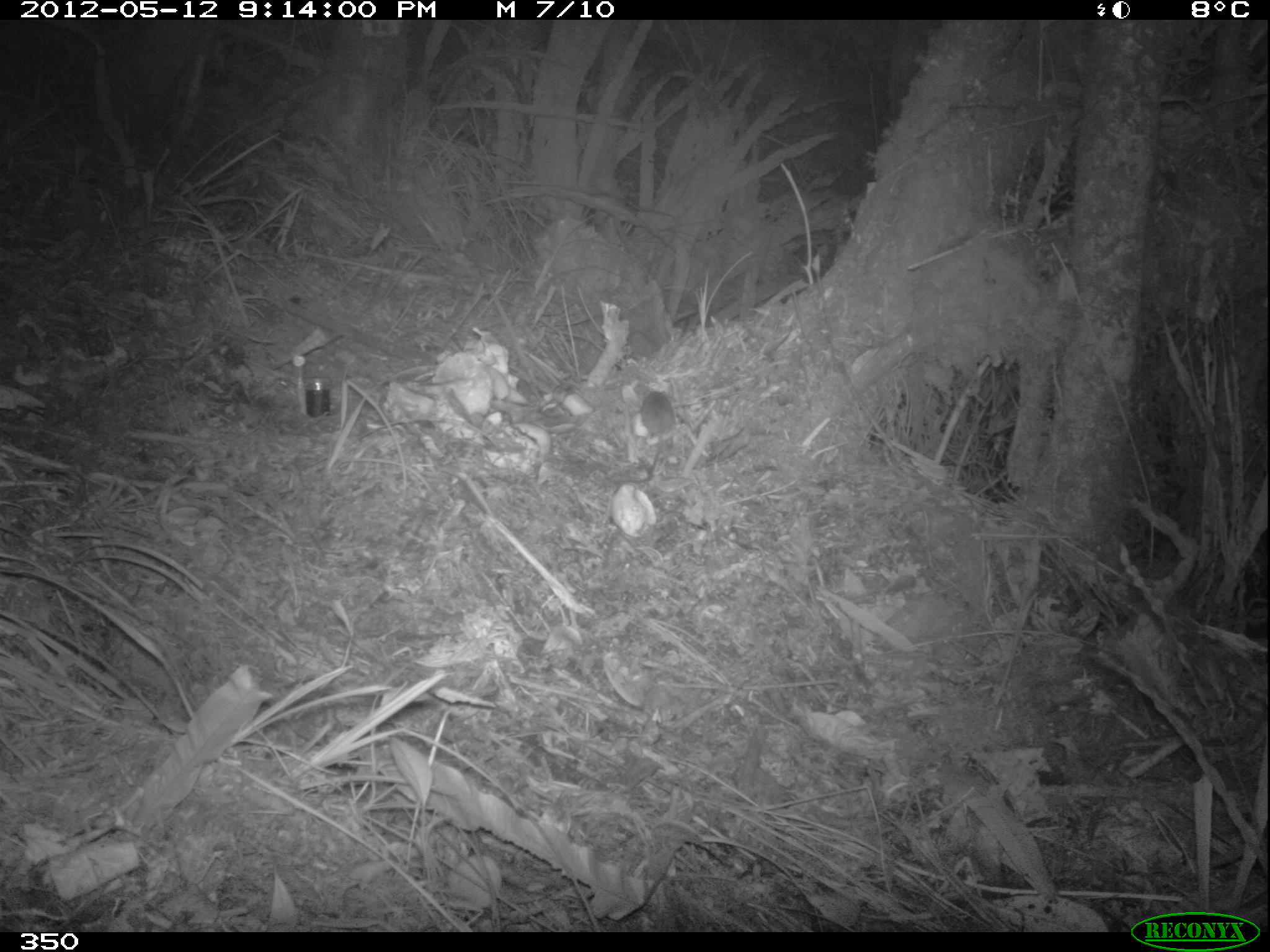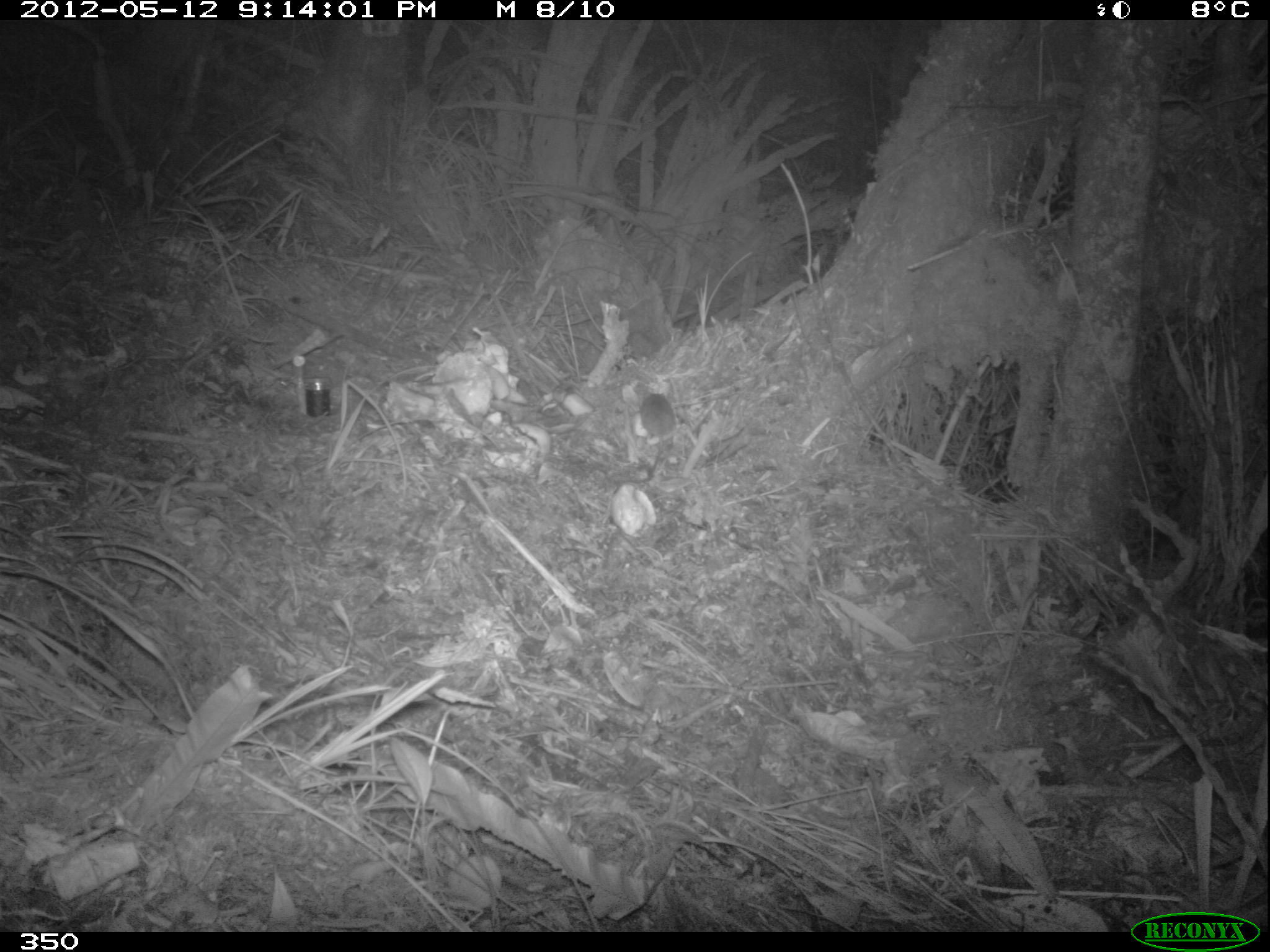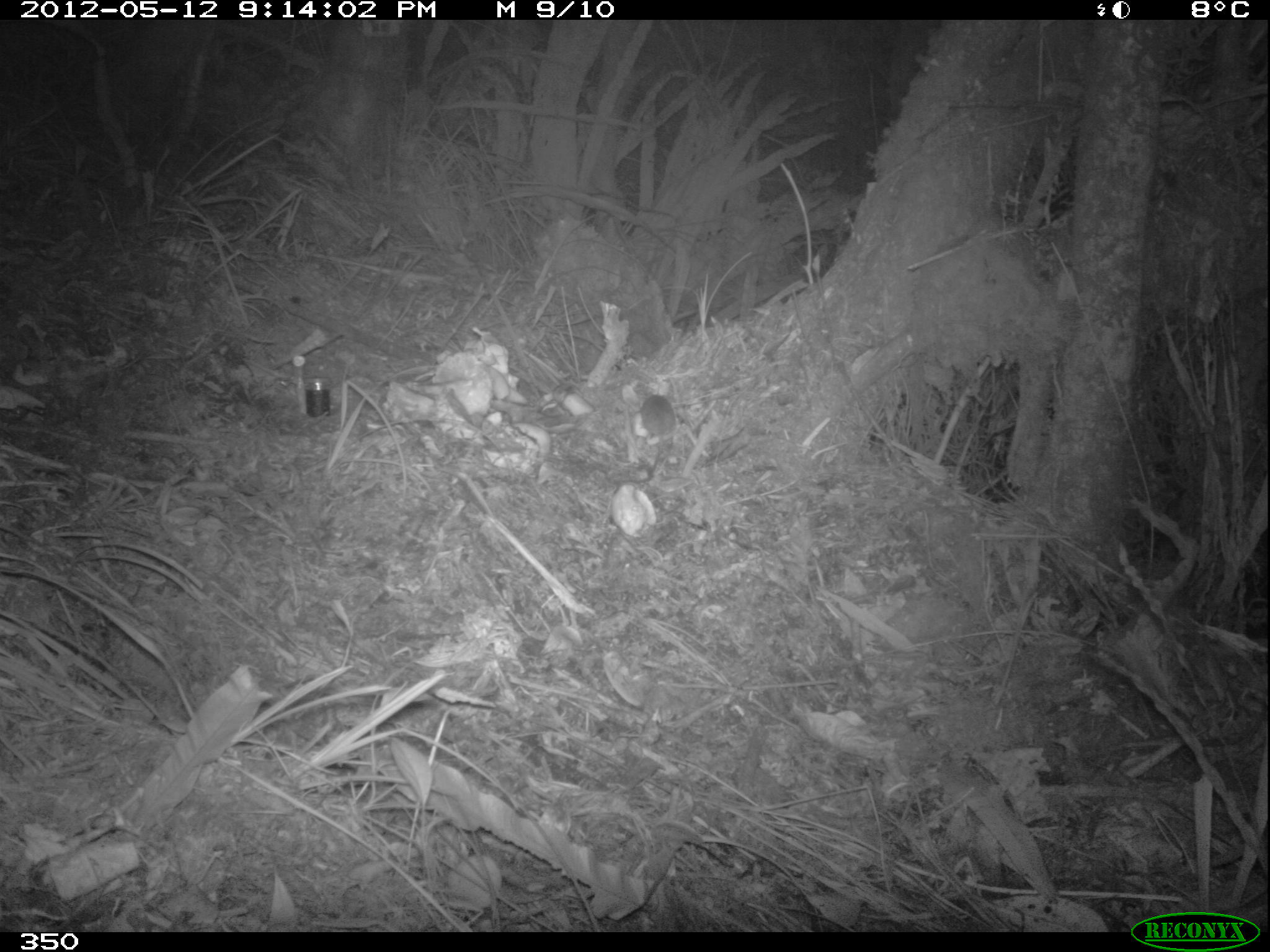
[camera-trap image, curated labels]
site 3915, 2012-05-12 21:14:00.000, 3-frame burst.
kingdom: Animalia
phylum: Chordata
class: Mammalia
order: Rodentia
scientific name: Rodentia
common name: rodents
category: unknown rodent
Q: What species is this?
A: Unknown rodent (rodents) (Rodentia).